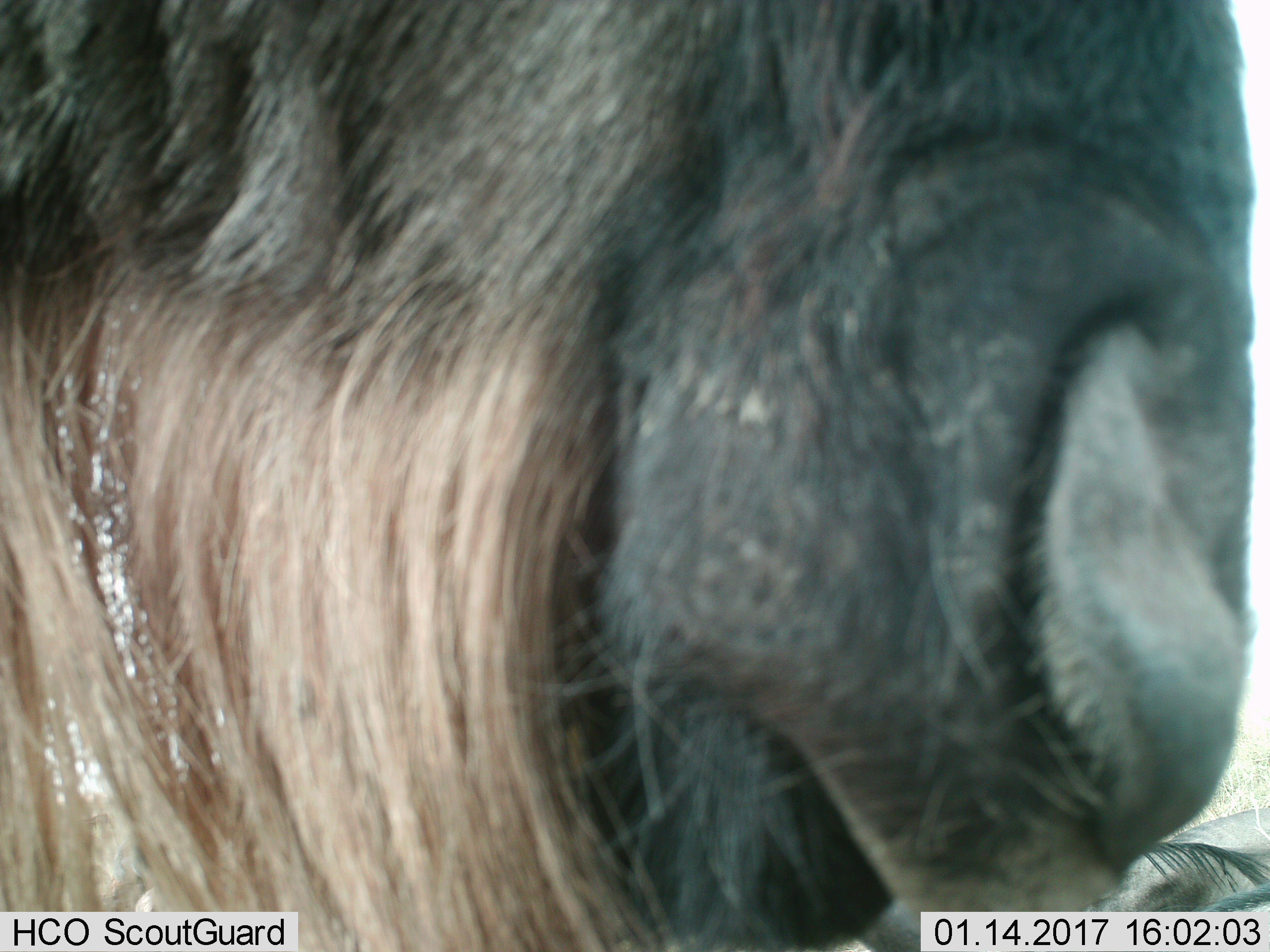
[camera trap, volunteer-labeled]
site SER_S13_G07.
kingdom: Animalia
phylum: Chordata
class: Mammalia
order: Artiodactyla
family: Bovidae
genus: Connochaetes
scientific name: Connochaetes taurinus taurinus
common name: blue wildebeest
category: wildebeestblue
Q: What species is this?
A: Wildebeestblue (blue wildebeest) (Connochaetes taurinus taurinus).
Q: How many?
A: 2.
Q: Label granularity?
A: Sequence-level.